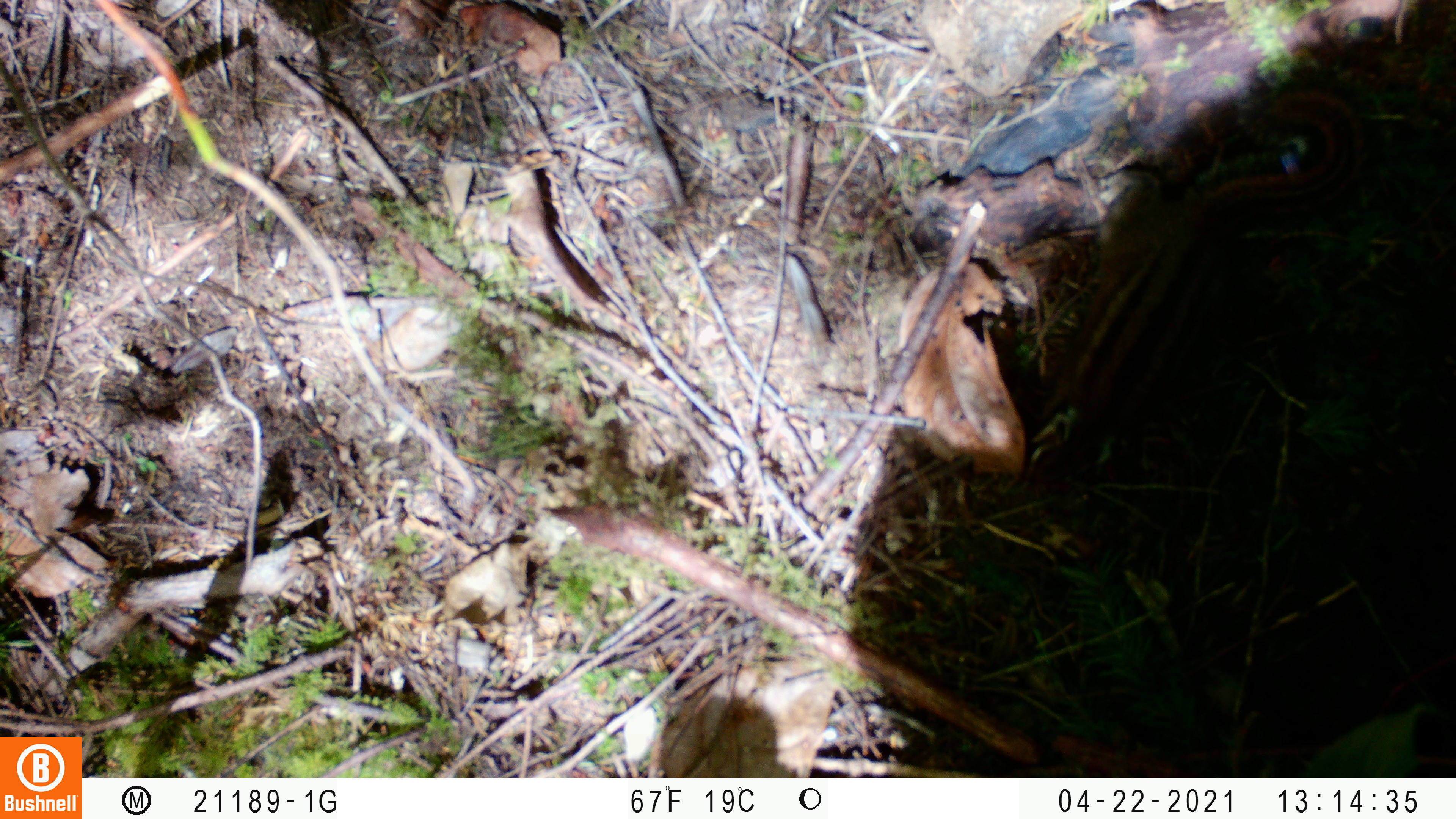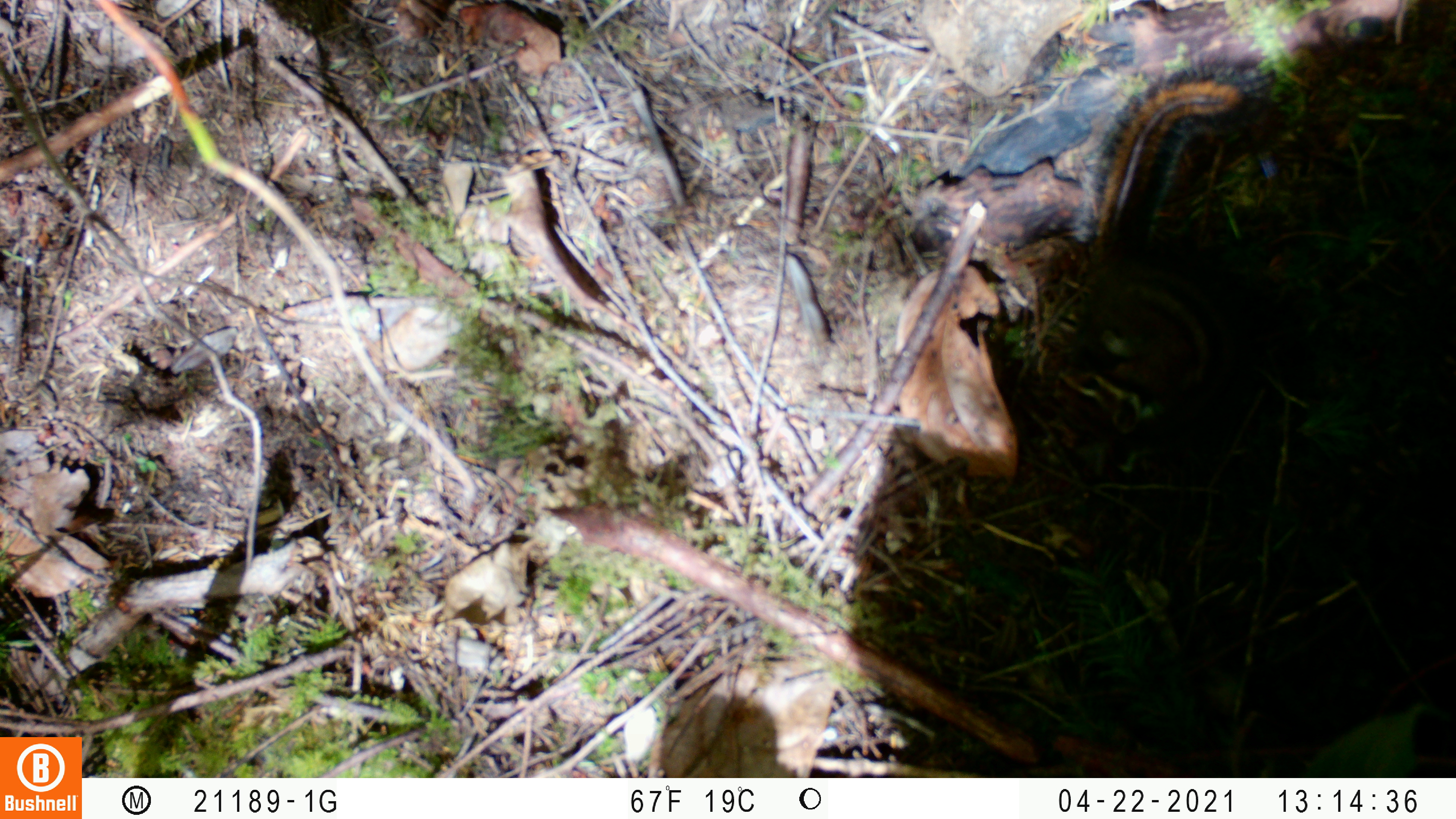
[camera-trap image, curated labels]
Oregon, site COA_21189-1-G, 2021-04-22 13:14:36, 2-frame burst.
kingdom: Animalia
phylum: Chordata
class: Mammalia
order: Rodentia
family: Sciuridae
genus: Neotamias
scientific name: Neotamias townsendii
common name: townsend's chipmunk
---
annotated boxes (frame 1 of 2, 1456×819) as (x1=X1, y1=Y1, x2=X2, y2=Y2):
townsend's chipmunk: (x1=1010, y1=70, x2=1395, y2=519)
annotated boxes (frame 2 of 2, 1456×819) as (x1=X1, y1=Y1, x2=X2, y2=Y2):
townsend's chipmunk: (x1=1026, y1=68, x2=1286, y2=475)